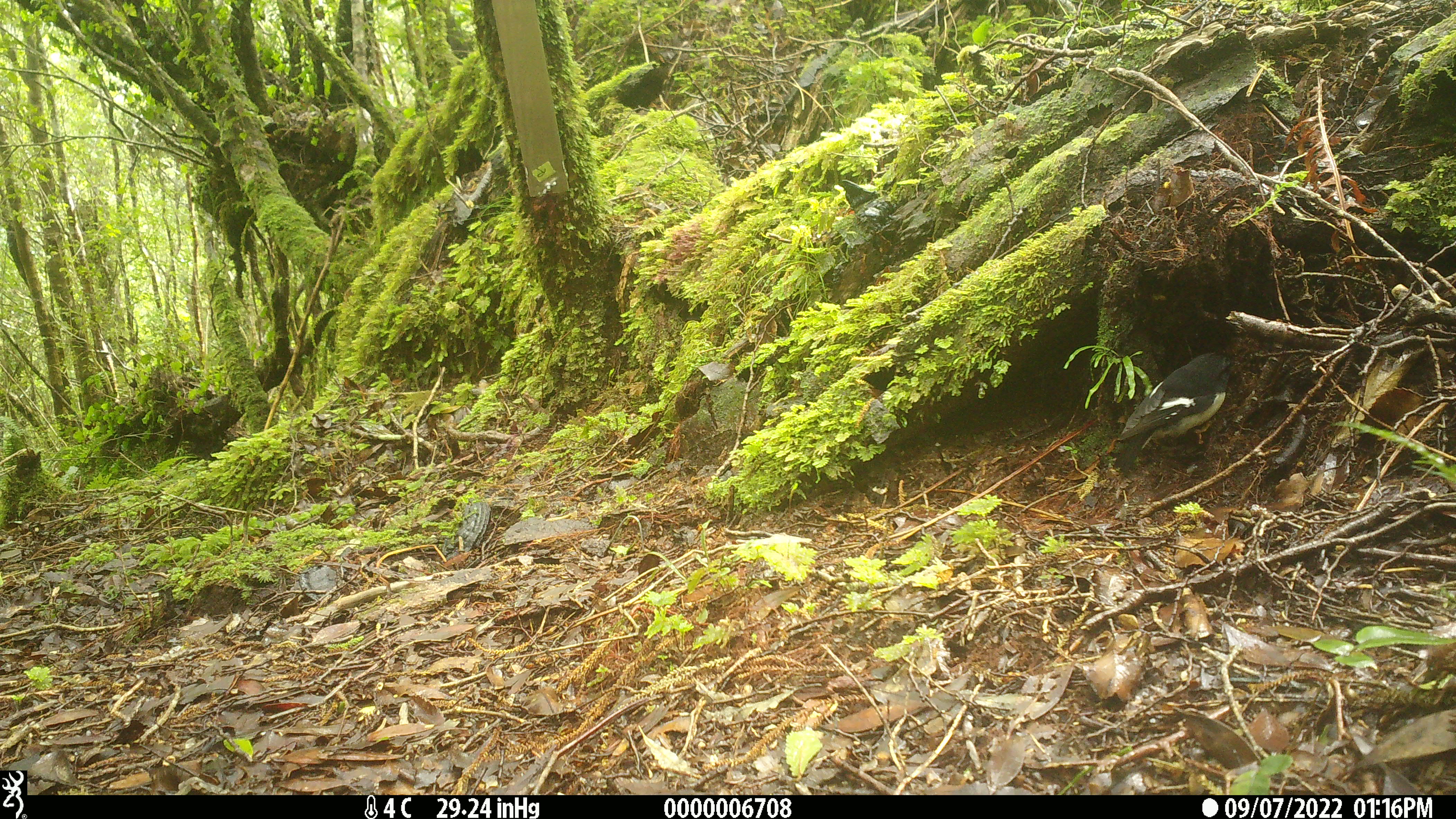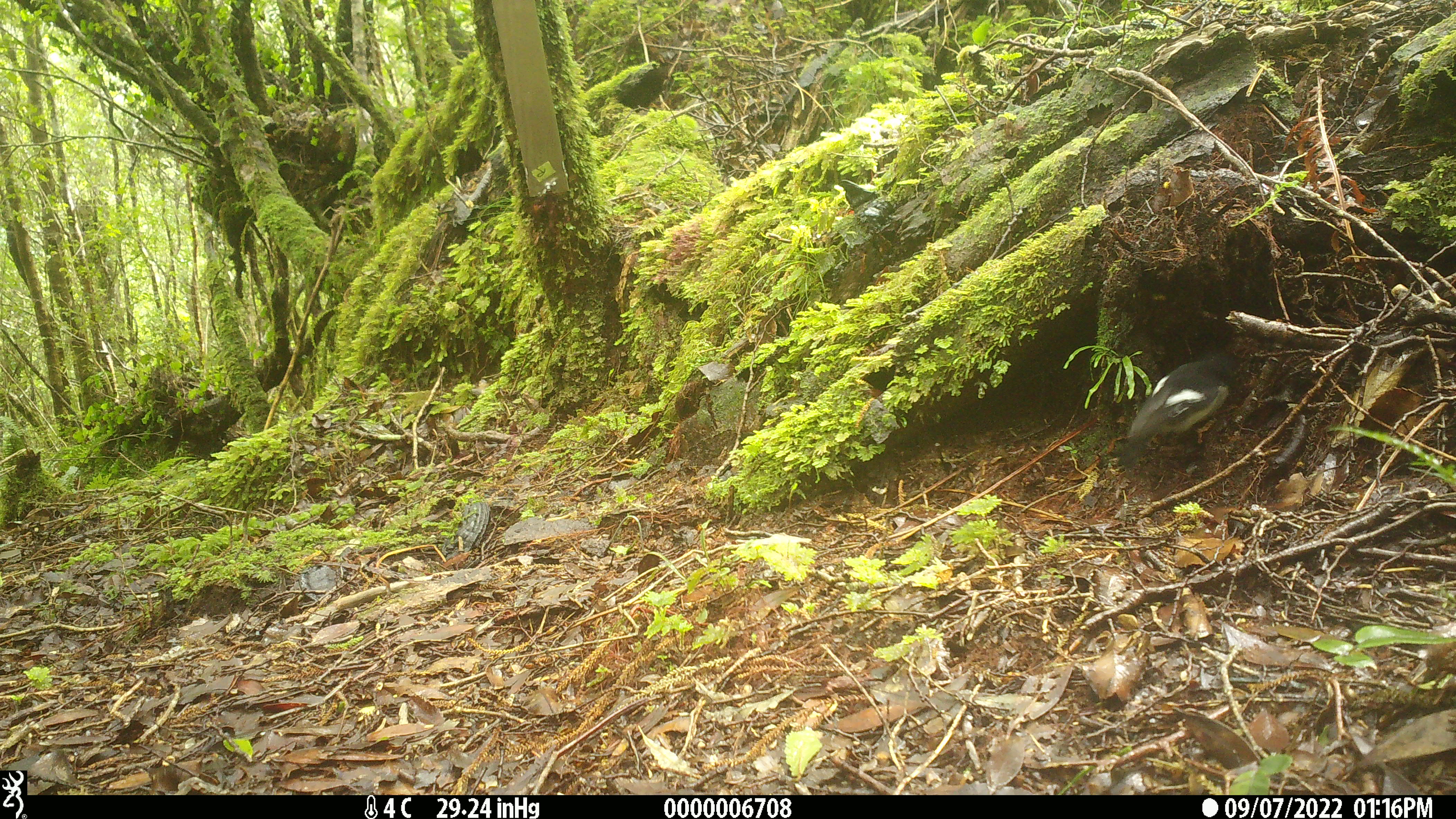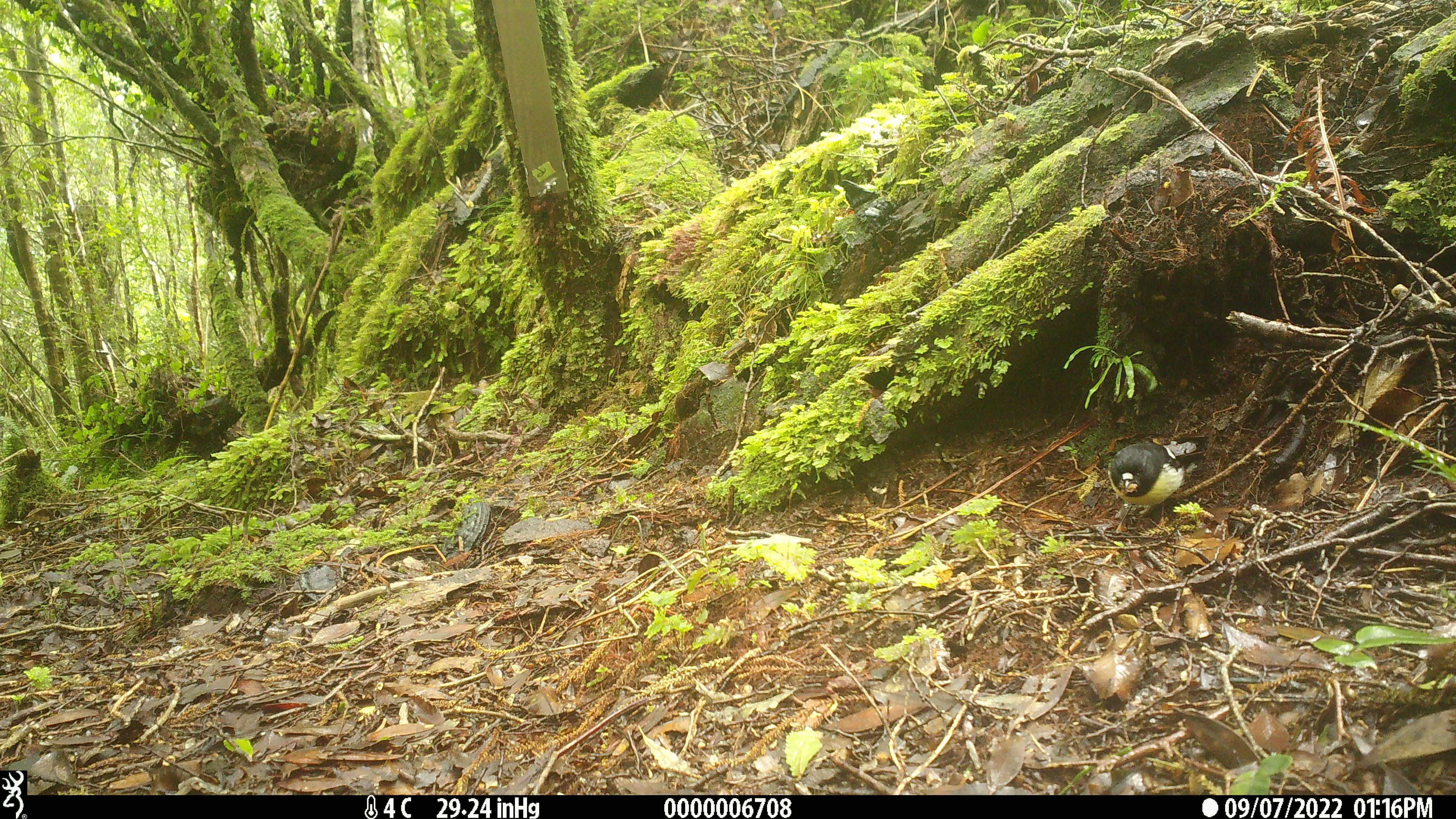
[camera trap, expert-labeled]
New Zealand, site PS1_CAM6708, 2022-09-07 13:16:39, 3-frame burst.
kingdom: Animalia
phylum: Chordata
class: Aves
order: Passeriformes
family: Petroicidae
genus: Petroica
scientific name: Petroica macrocephala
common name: tomtit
Tomtit (Petroica macrocephala).